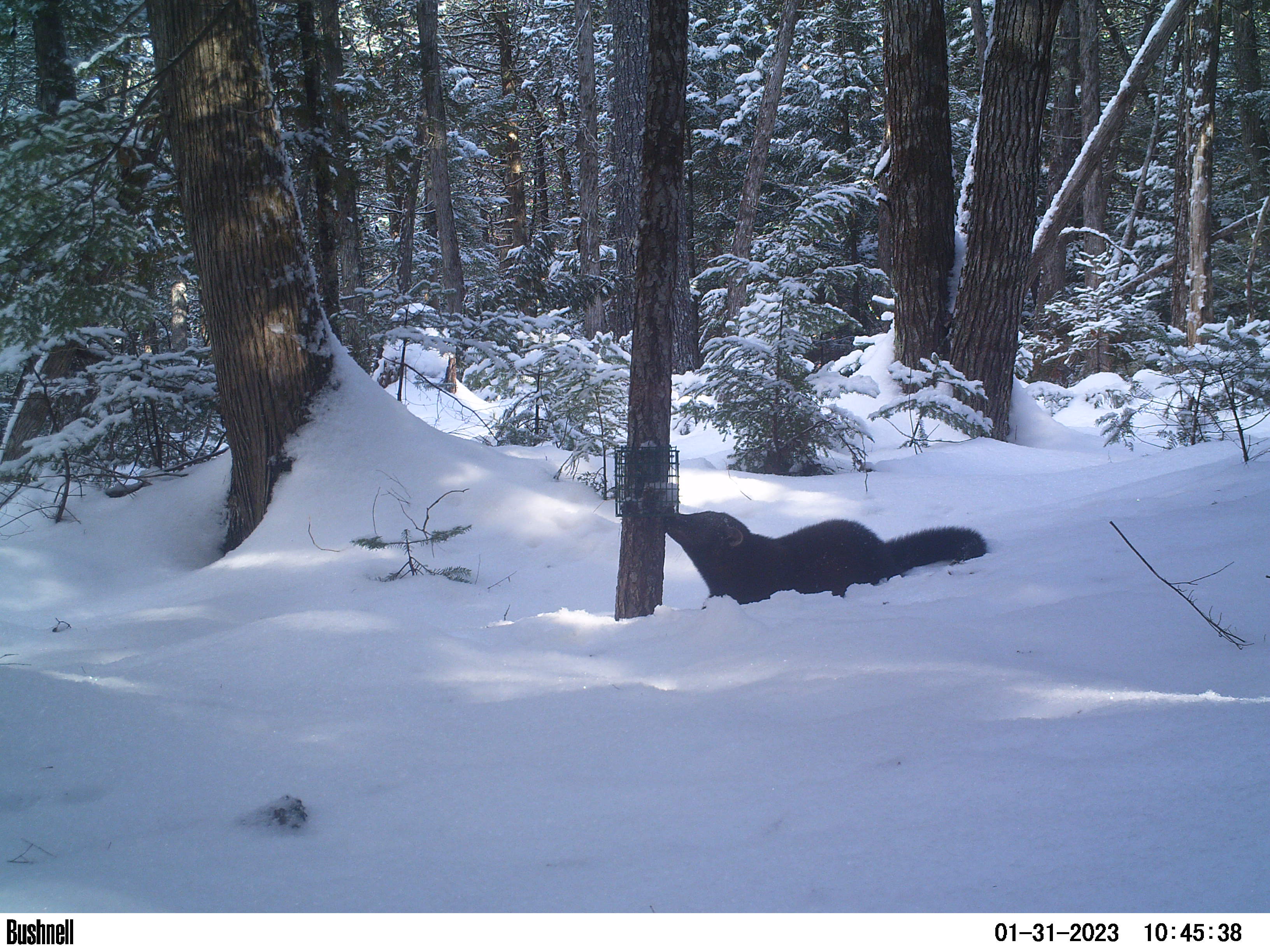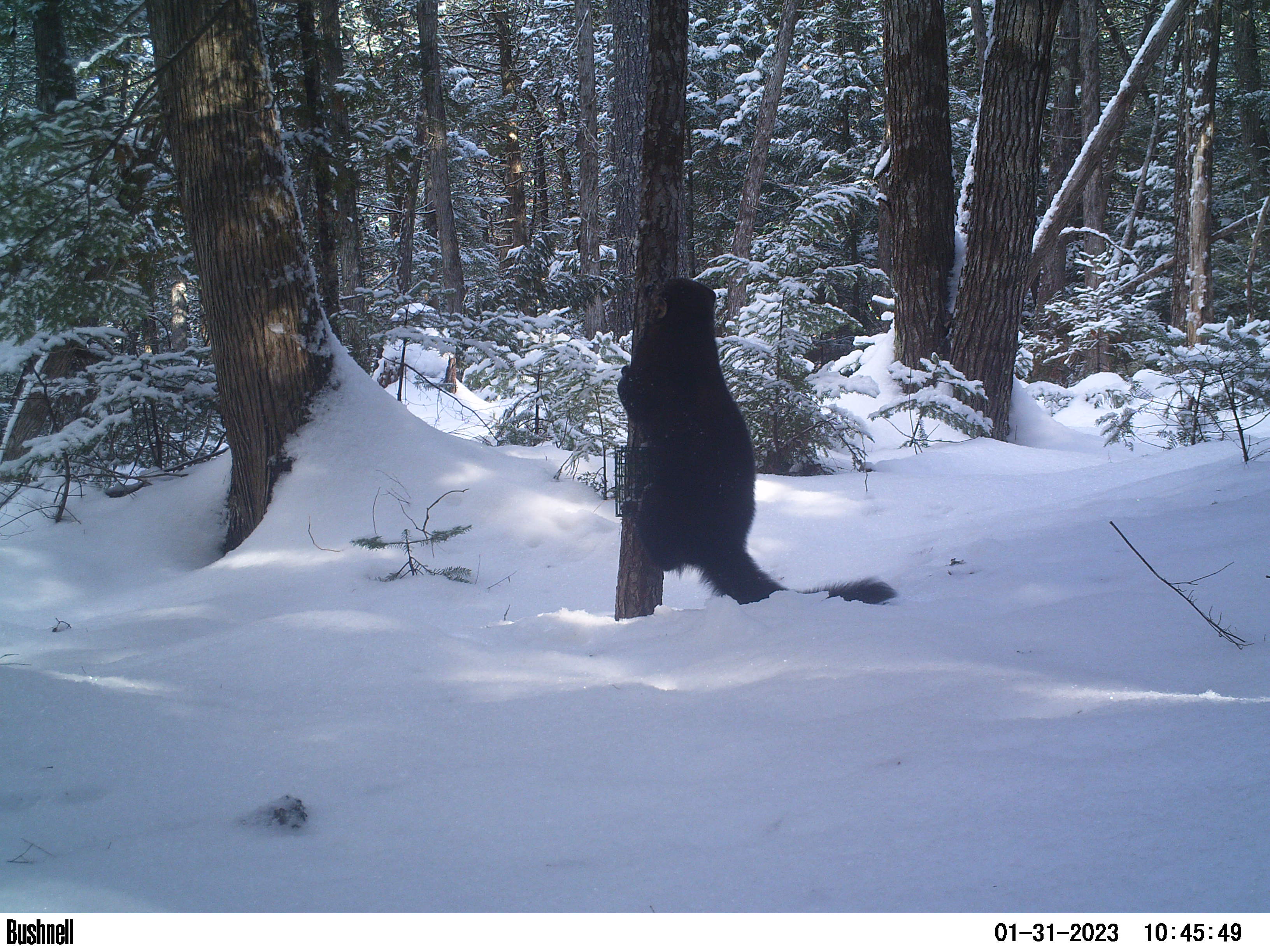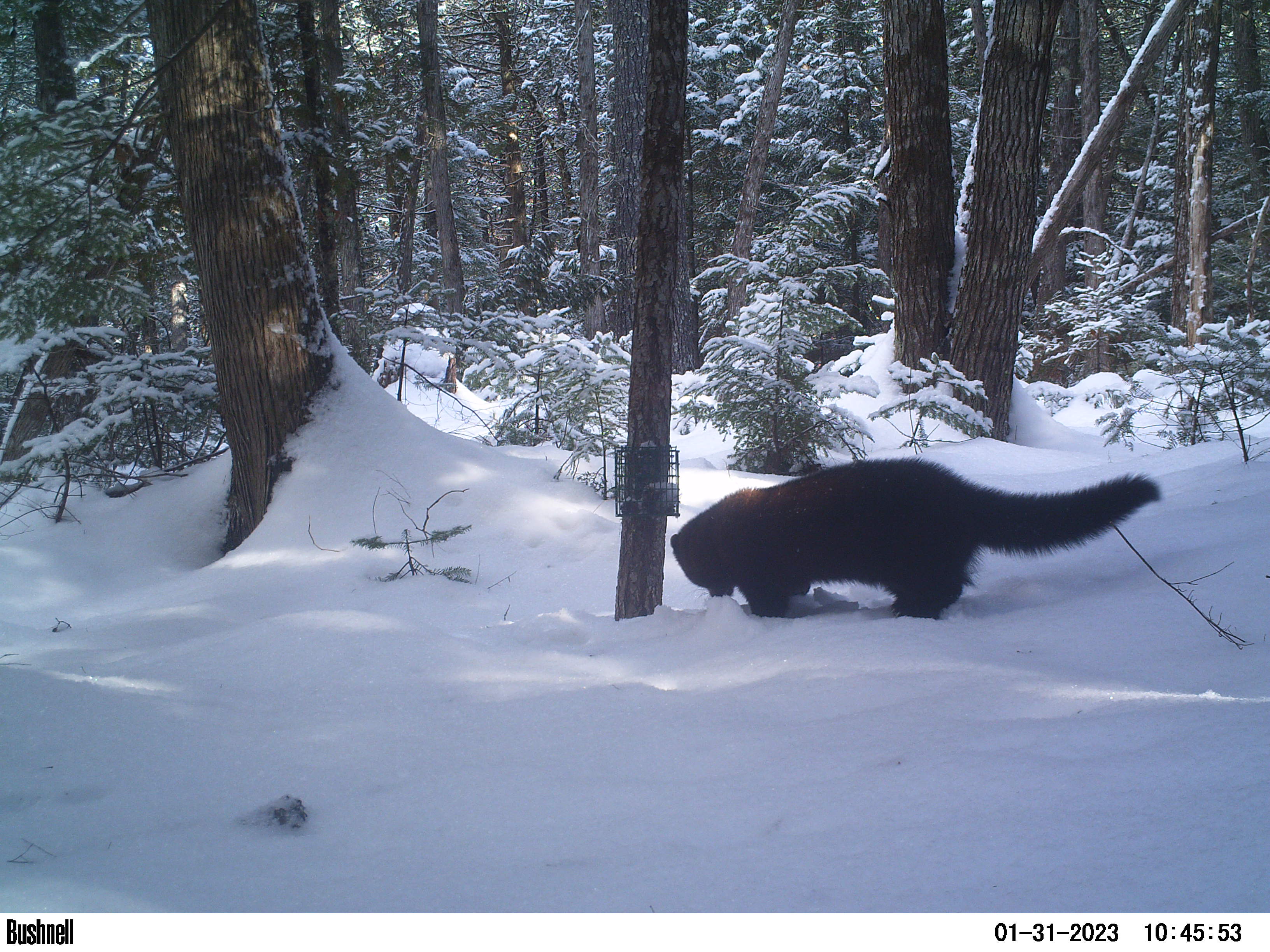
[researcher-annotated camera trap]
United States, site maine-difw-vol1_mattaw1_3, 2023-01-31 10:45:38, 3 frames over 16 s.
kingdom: Animalia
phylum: Chordata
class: Mammalia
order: Carnivora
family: Mustelidae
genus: Pekania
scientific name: Pekania pennanti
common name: fisher